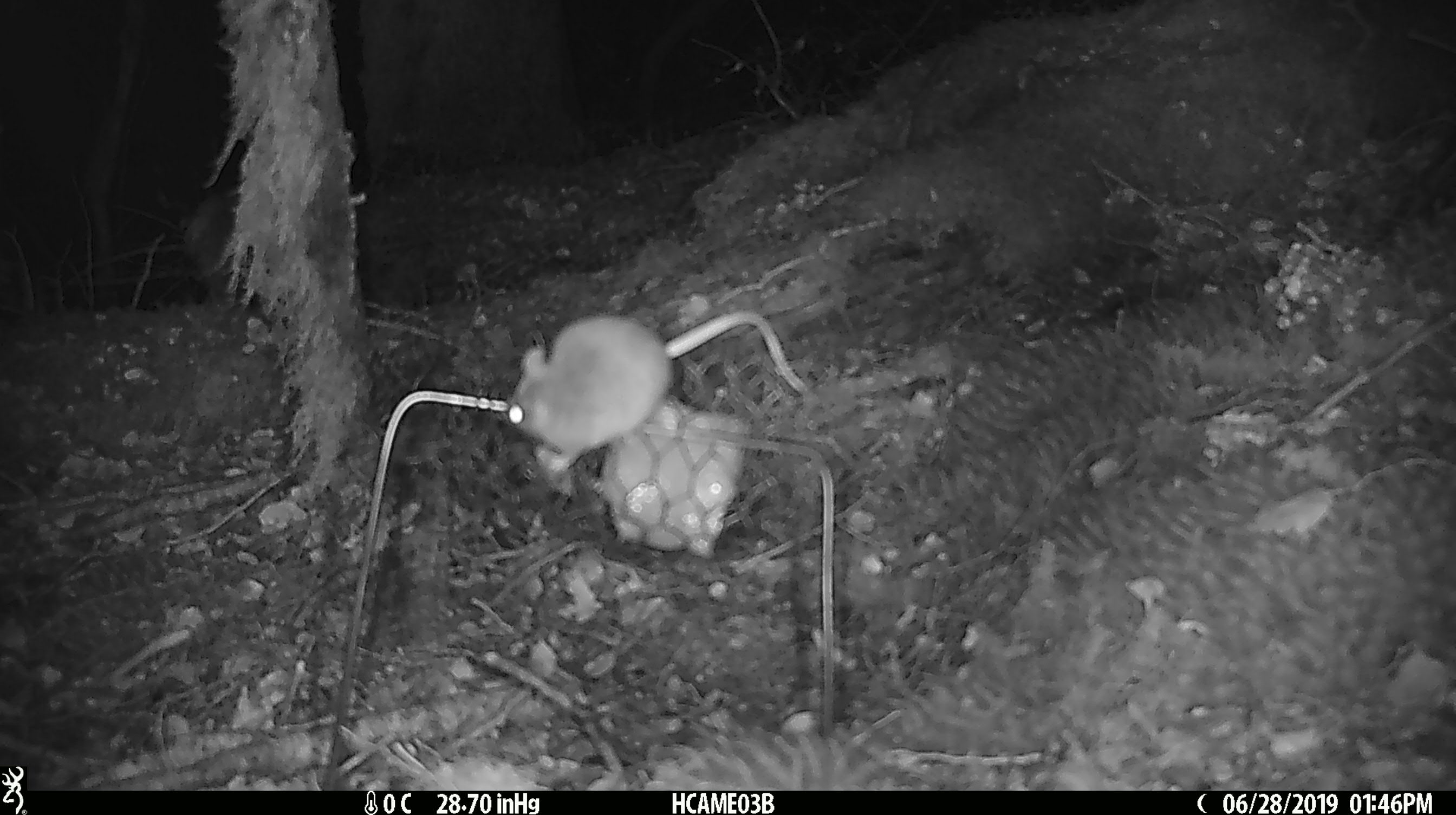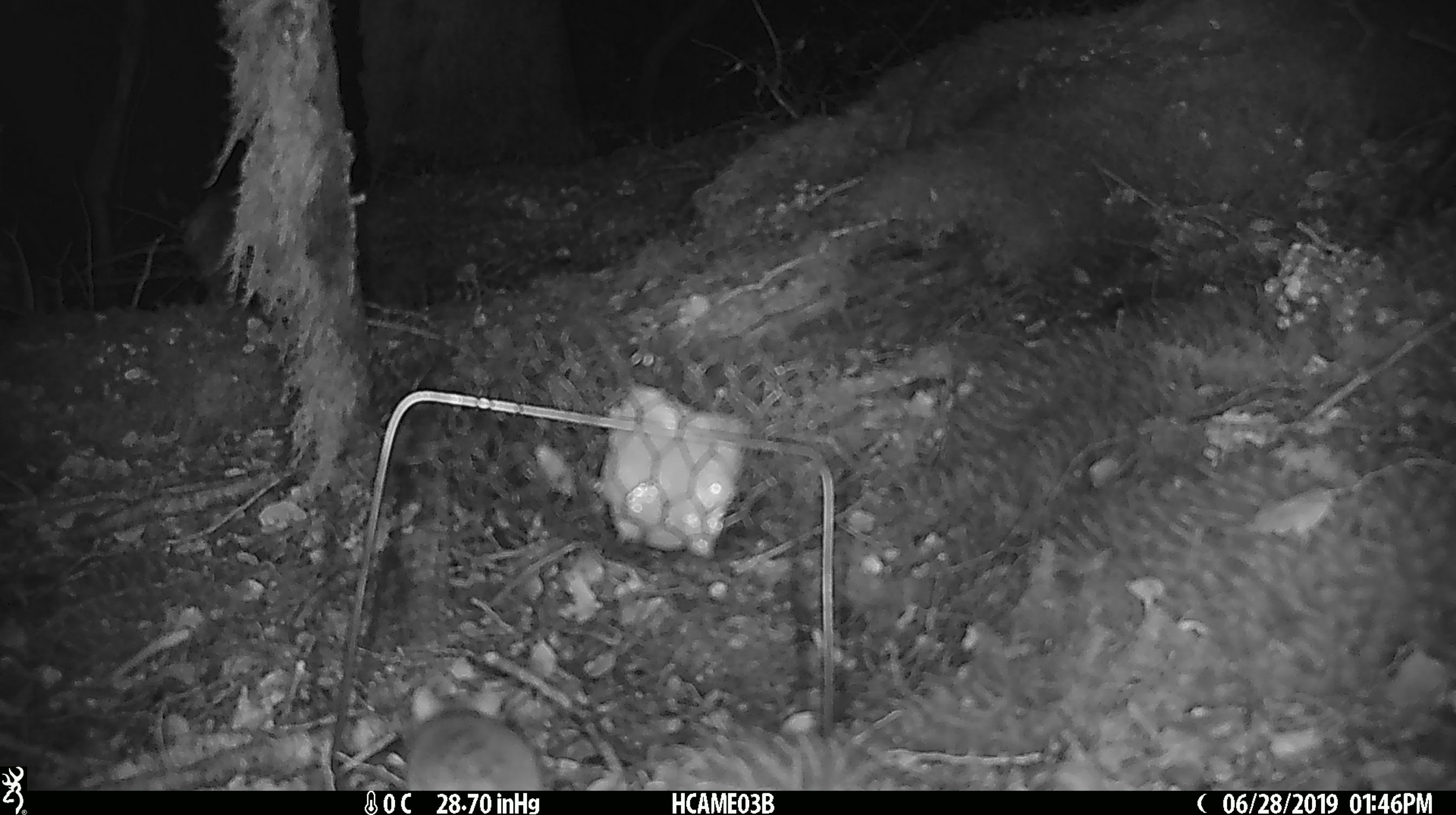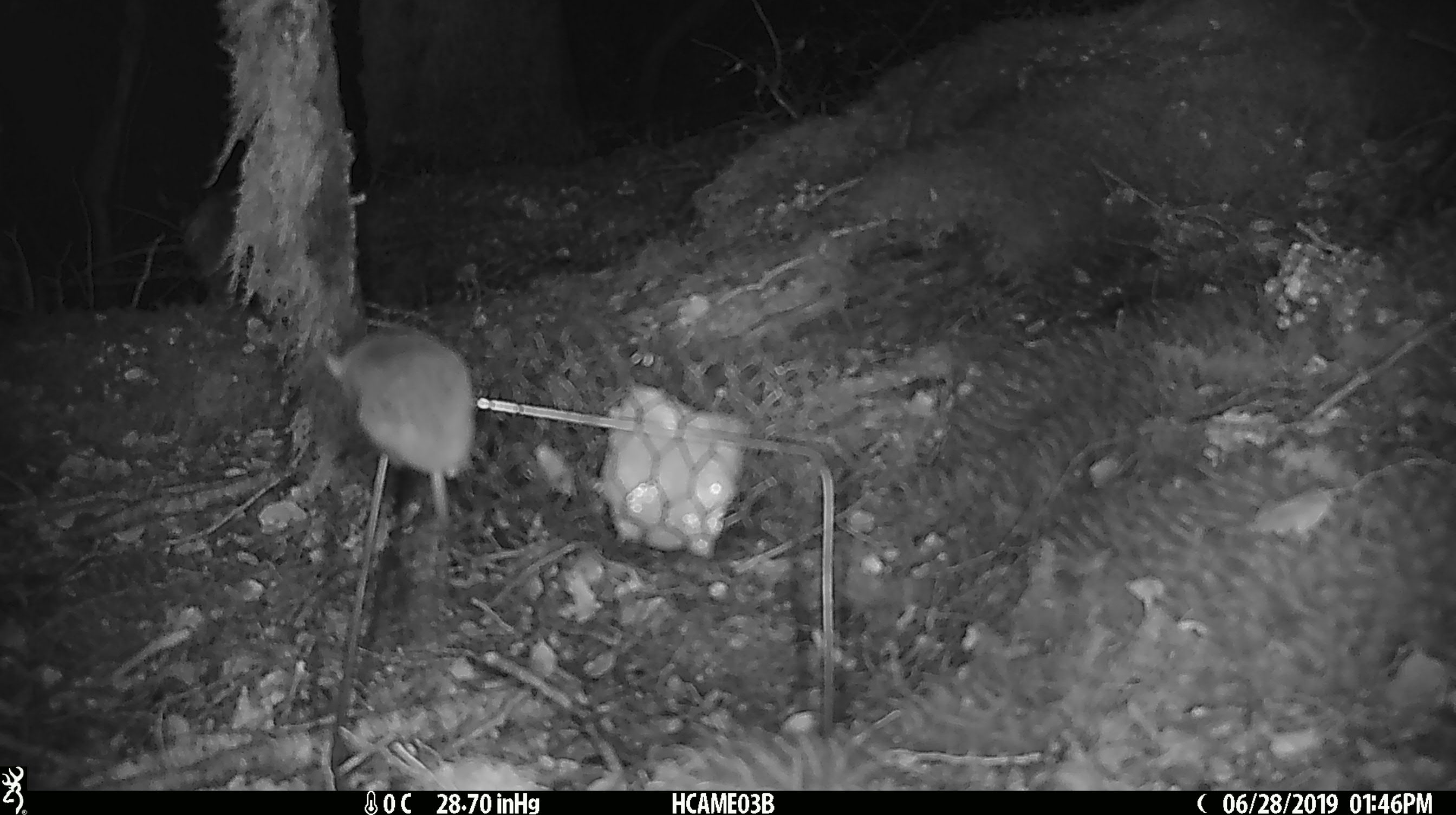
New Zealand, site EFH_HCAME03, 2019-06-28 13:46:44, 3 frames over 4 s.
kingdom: Animalia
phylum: Chordata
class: Mammalia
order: Rodentia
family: Muridae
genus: Mus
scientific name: Mus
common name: mouse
Mouse (Mus).